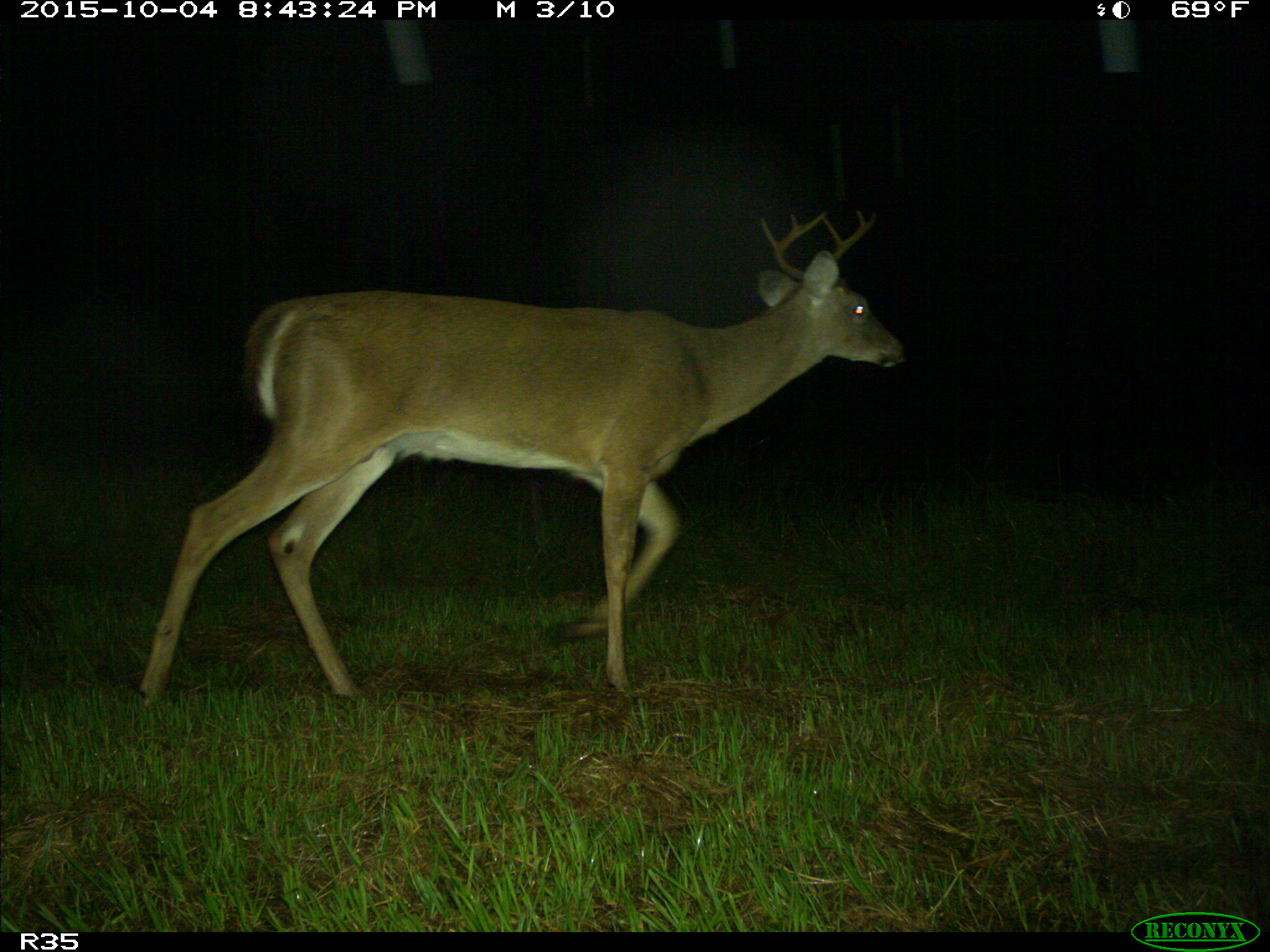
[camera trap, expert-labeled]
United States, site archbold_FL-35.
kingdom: Animalia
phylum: Chordata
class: Mammalia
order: Artiodactyla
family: Cervidae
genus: Odocoileus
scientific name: Odocoileus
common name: deer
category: unidentified deer